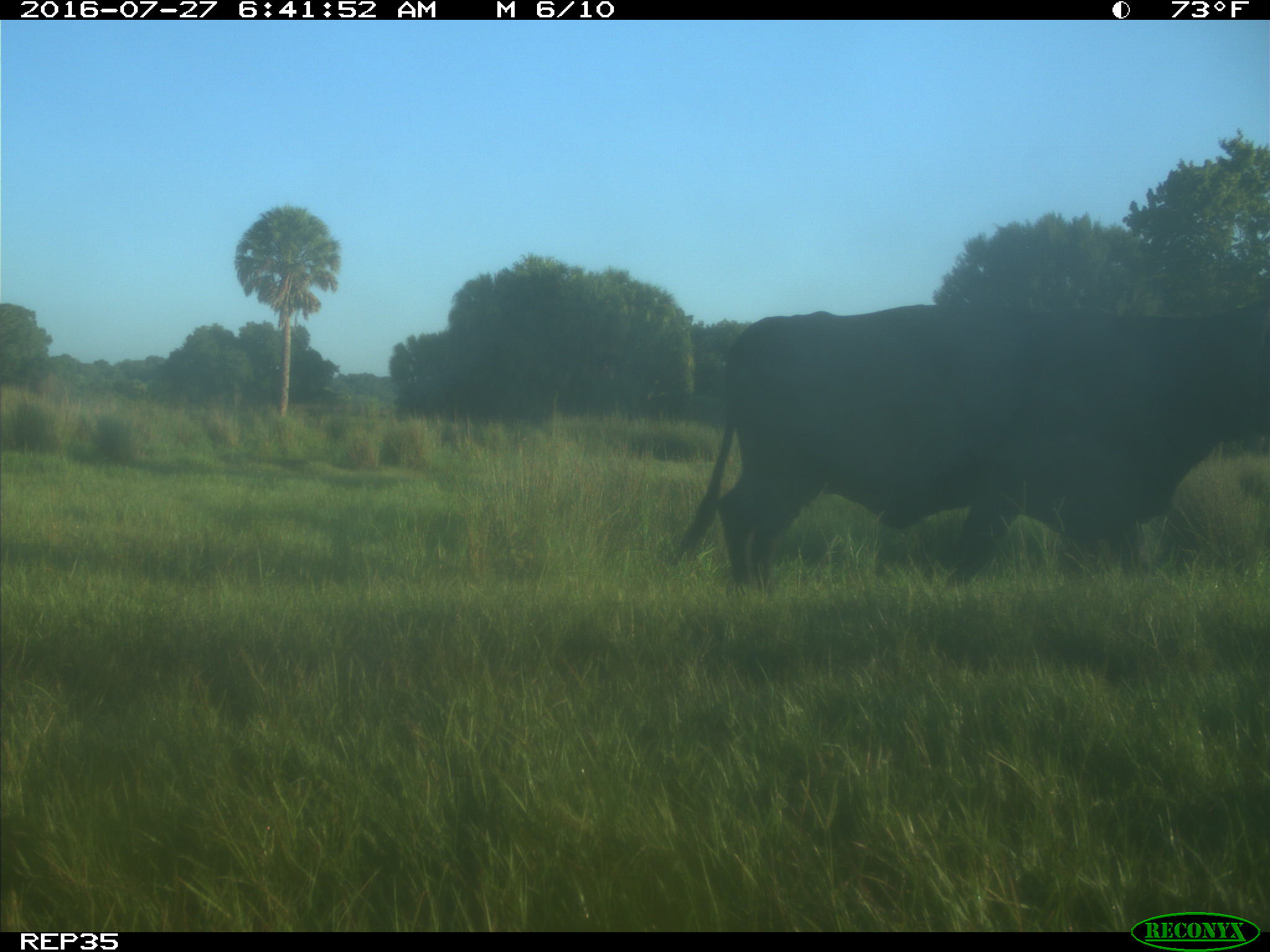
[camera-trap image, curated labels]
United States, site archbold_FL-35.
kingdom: Animalia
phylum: Chordata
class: Mammalia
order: Artiodactyla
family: Bovidae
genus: Bos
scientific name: Bos taurus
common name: domestic cow